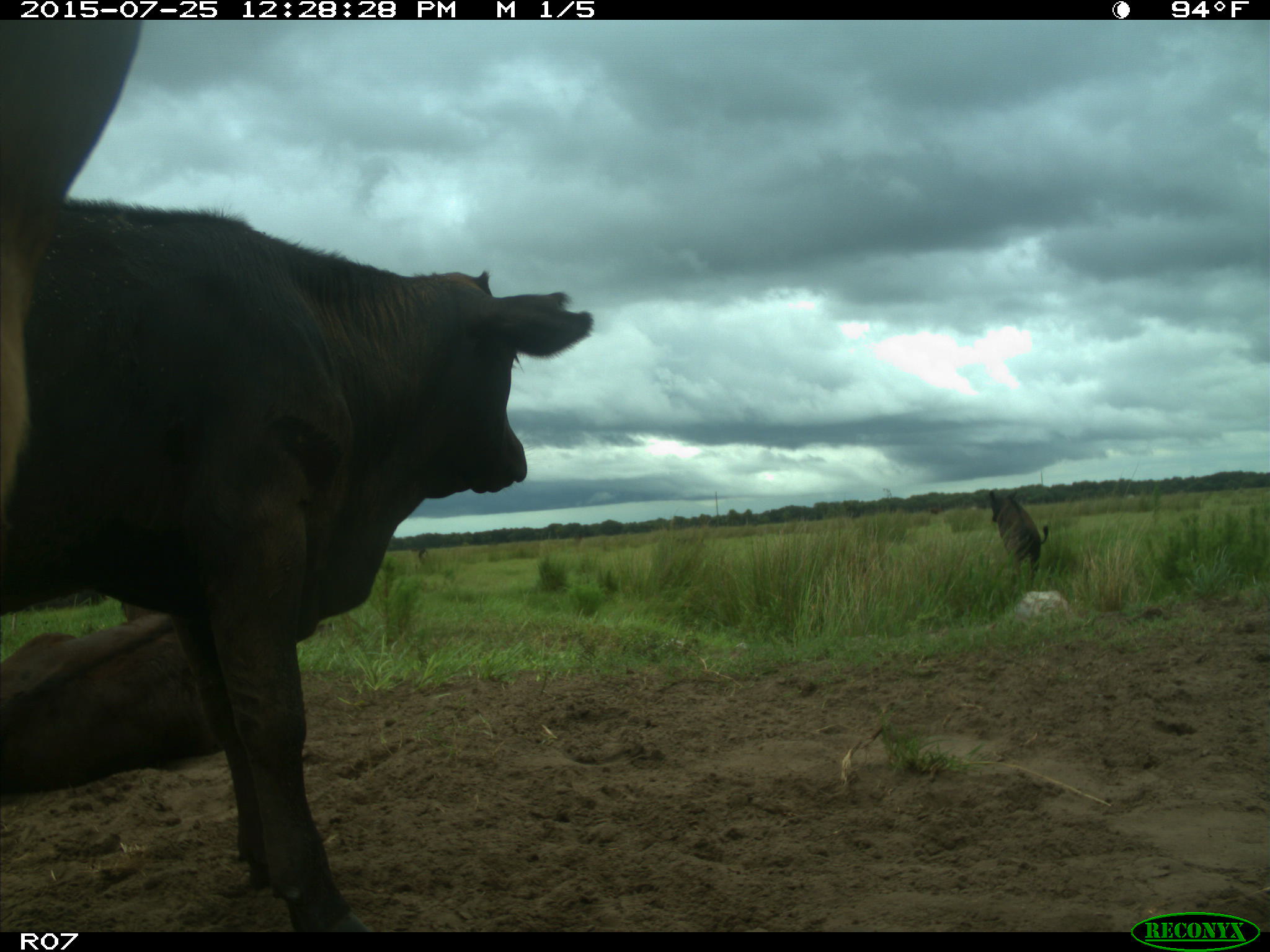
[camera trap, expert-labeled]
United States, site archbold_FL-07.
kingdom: Animalia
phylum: Chordata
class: Mammalia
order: Artiodactyla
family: Bovidae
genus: Bos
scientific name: Bos taurus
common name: domestic cow